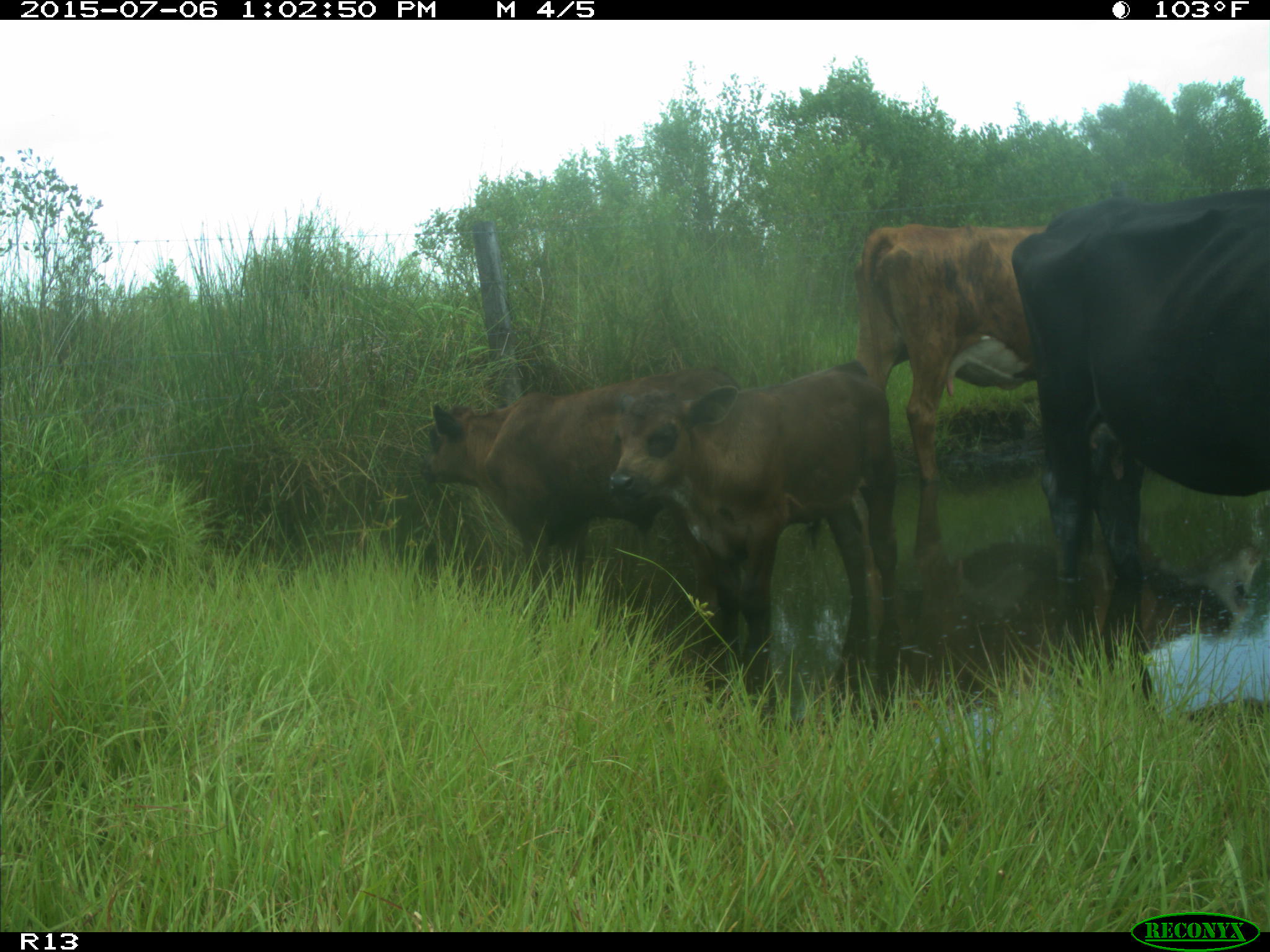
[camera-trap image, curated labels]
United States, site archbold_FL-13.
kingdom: Animalia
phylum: Chordata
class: Mammalia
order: Artiodactyla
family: Bovidae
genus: Bos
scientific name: Bos taurus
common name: domestic cow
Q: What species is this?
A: Bos taurus (domestic cow).